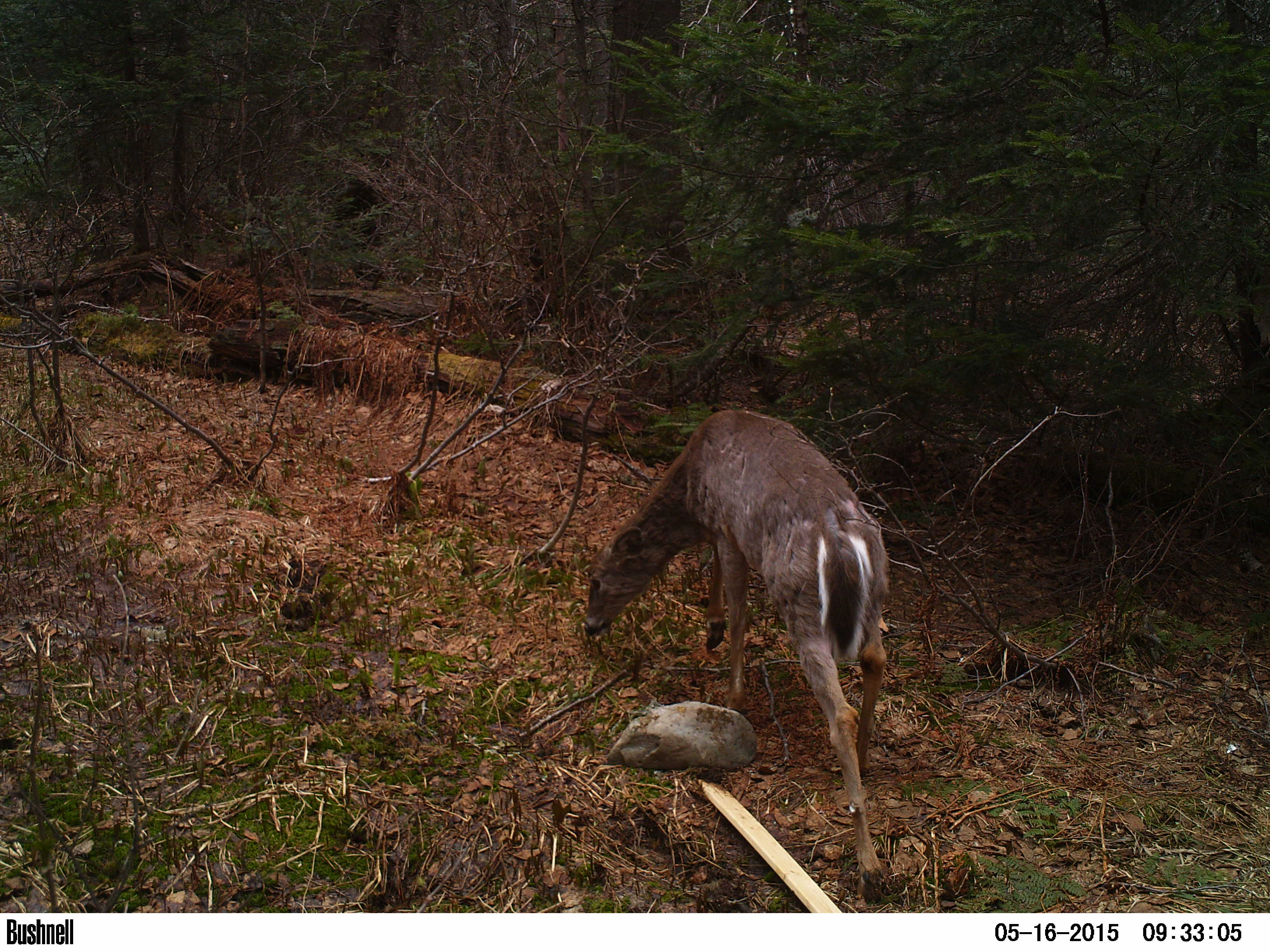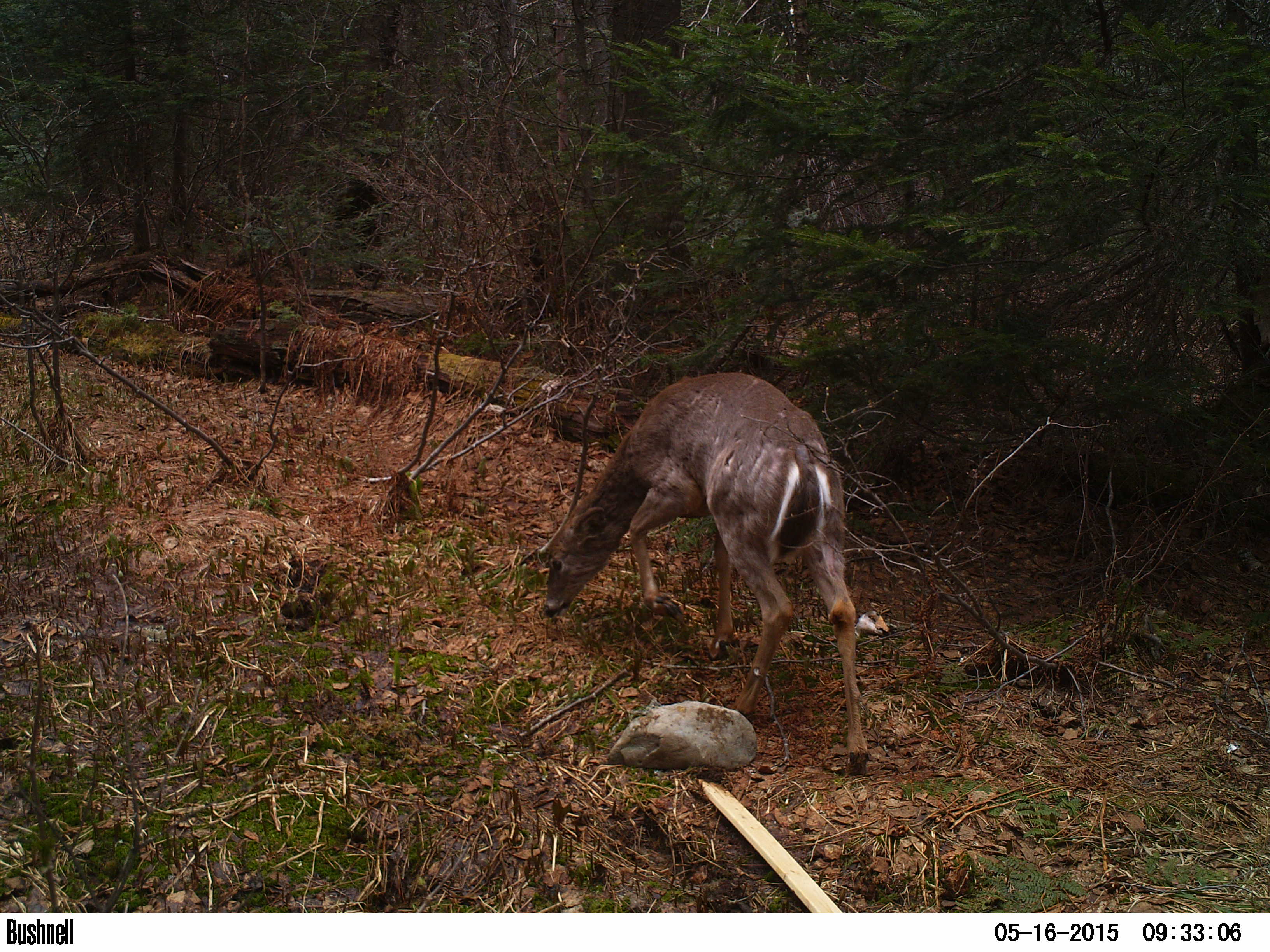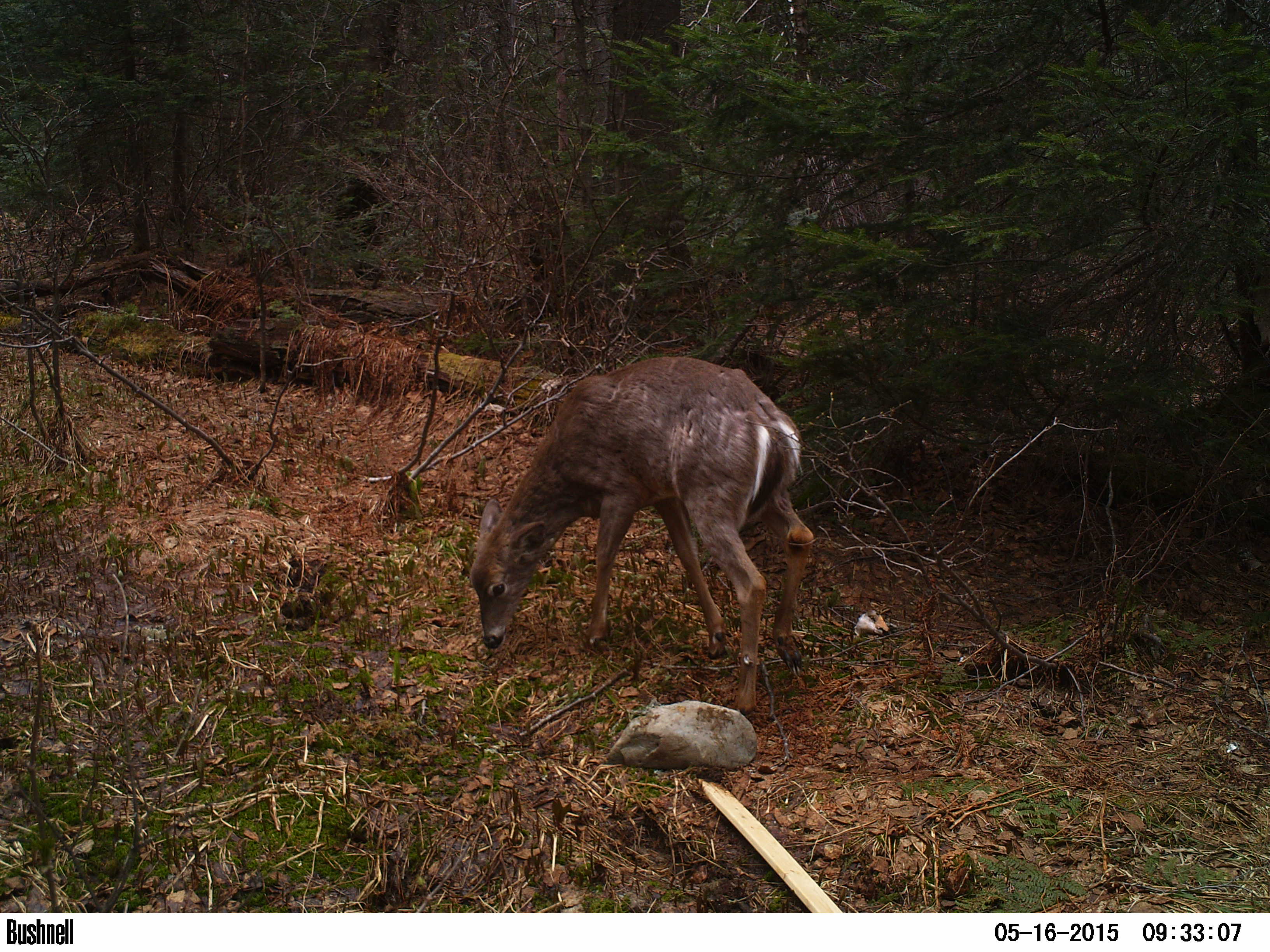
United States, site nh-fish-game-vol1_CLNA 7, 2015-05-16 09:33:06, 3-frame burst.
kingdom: Animalia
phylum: Chordata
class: Mammalia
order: Artiodactyla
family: Cervidae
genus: Odocoileus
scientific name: Odocoileus virginianus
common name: white-tailed deer